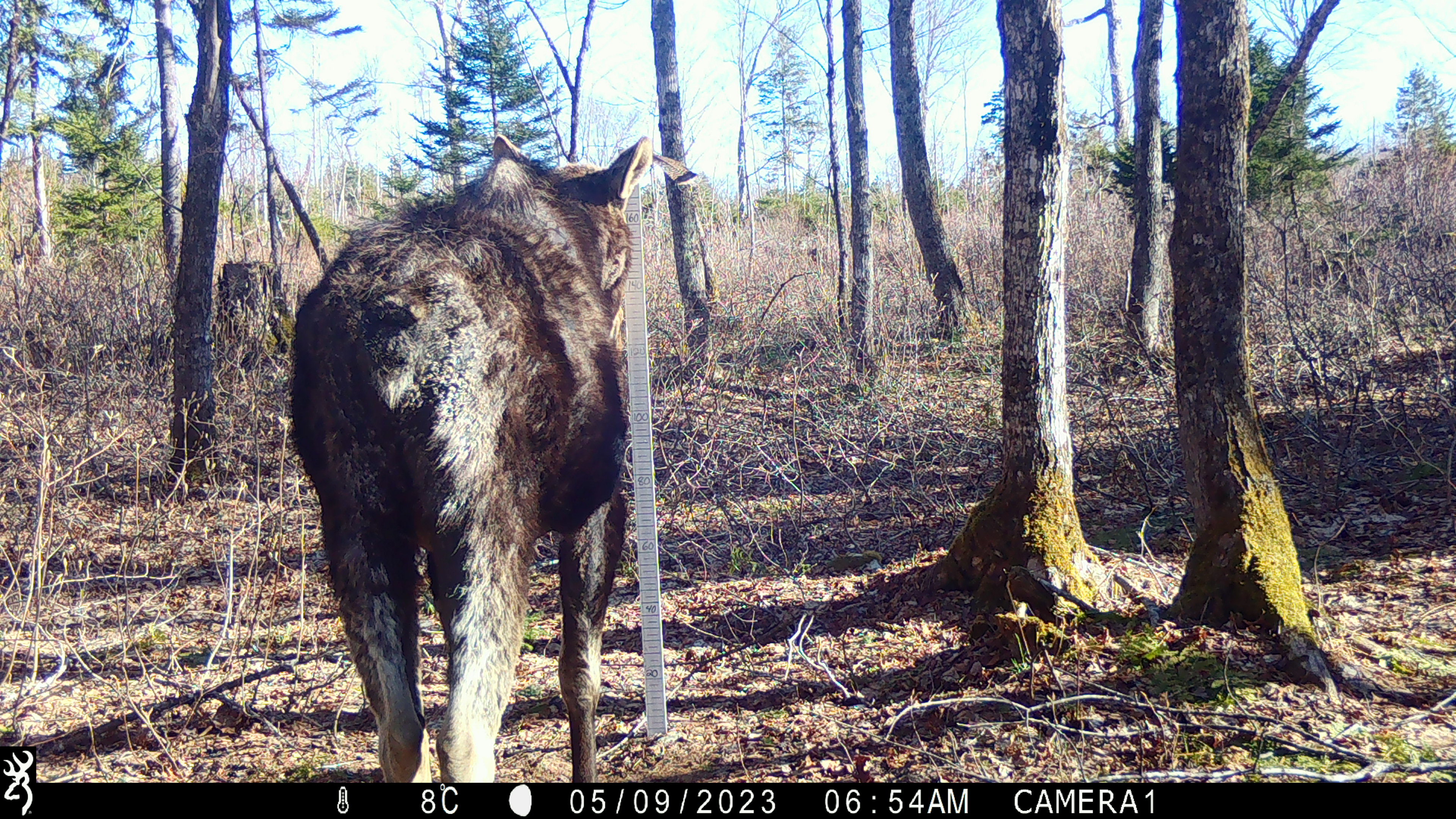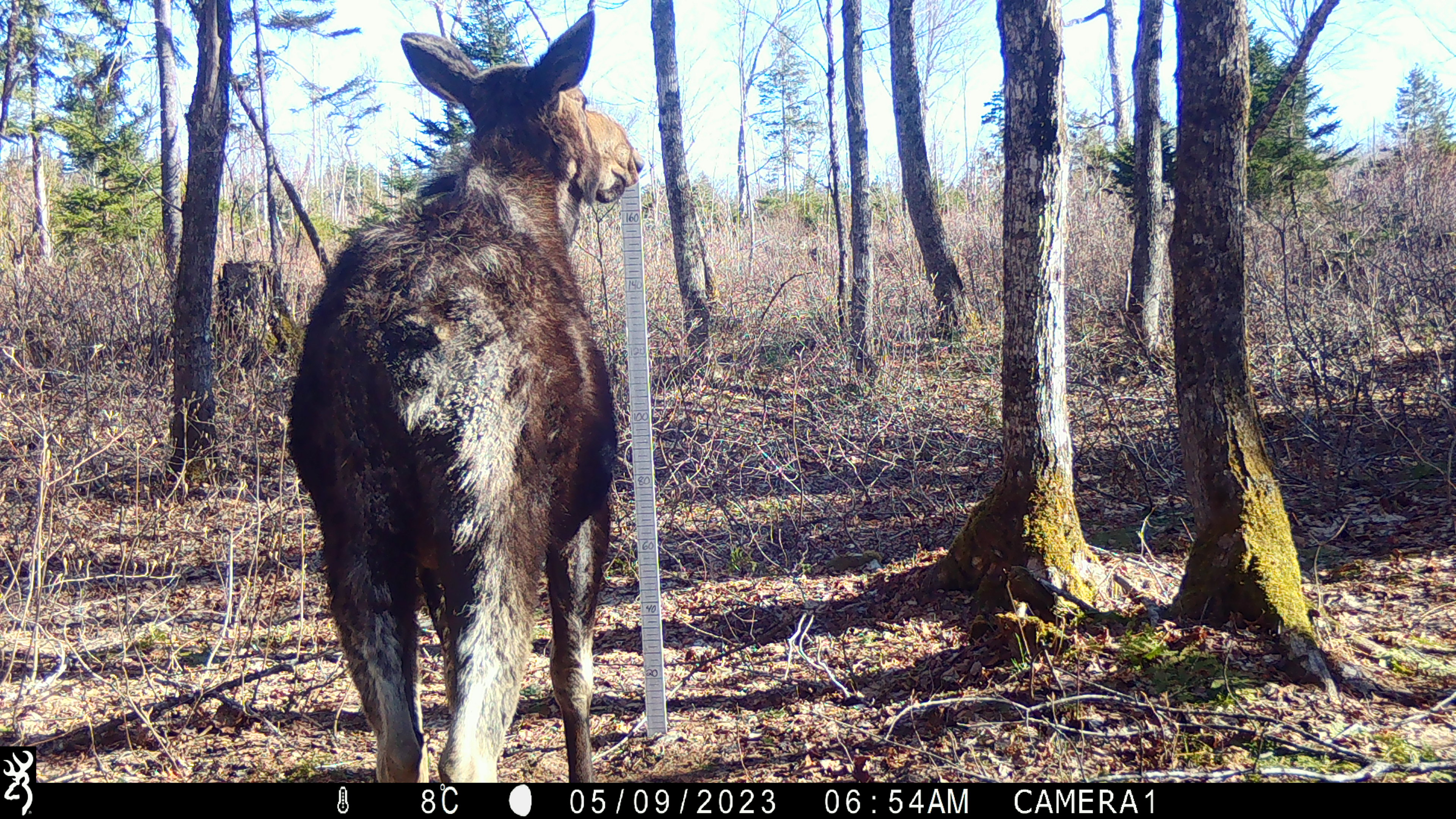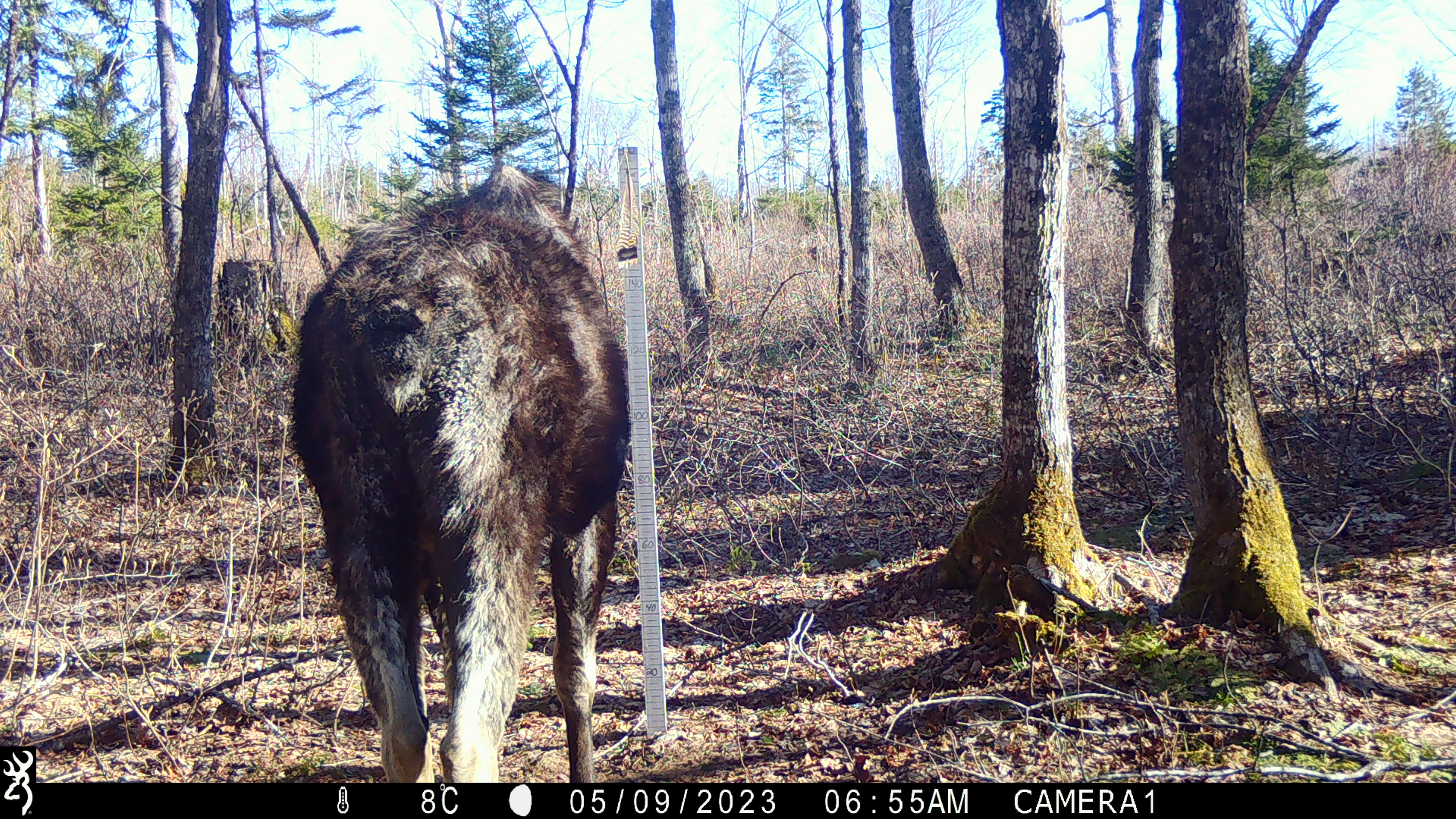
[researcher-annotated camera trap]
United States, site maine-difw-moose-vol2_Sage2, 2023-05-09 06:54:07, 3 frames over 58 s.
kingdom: Animalia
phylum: Chordata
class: Mammalia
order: Artiodactyla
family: Cervidae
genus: Alces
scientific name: Alces alces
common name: moose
Moose (Alces alces).